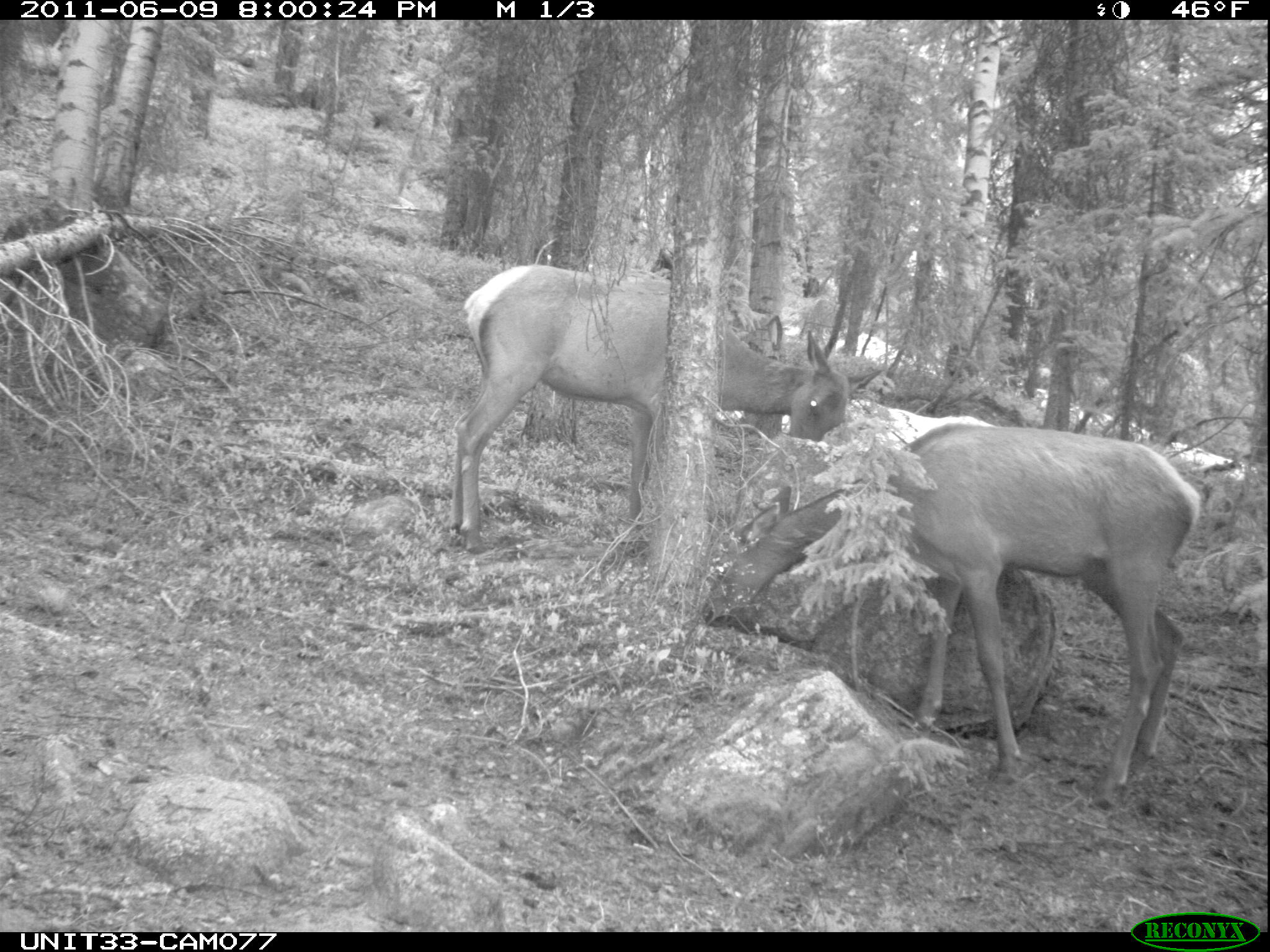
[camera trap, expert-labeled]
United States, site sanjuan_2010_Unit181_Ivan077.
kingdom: Animalia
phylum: Chordata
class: Mammalia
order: Artiodactyla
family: Cervidae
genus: Cervus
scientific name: Cervus elaphus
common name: red deer